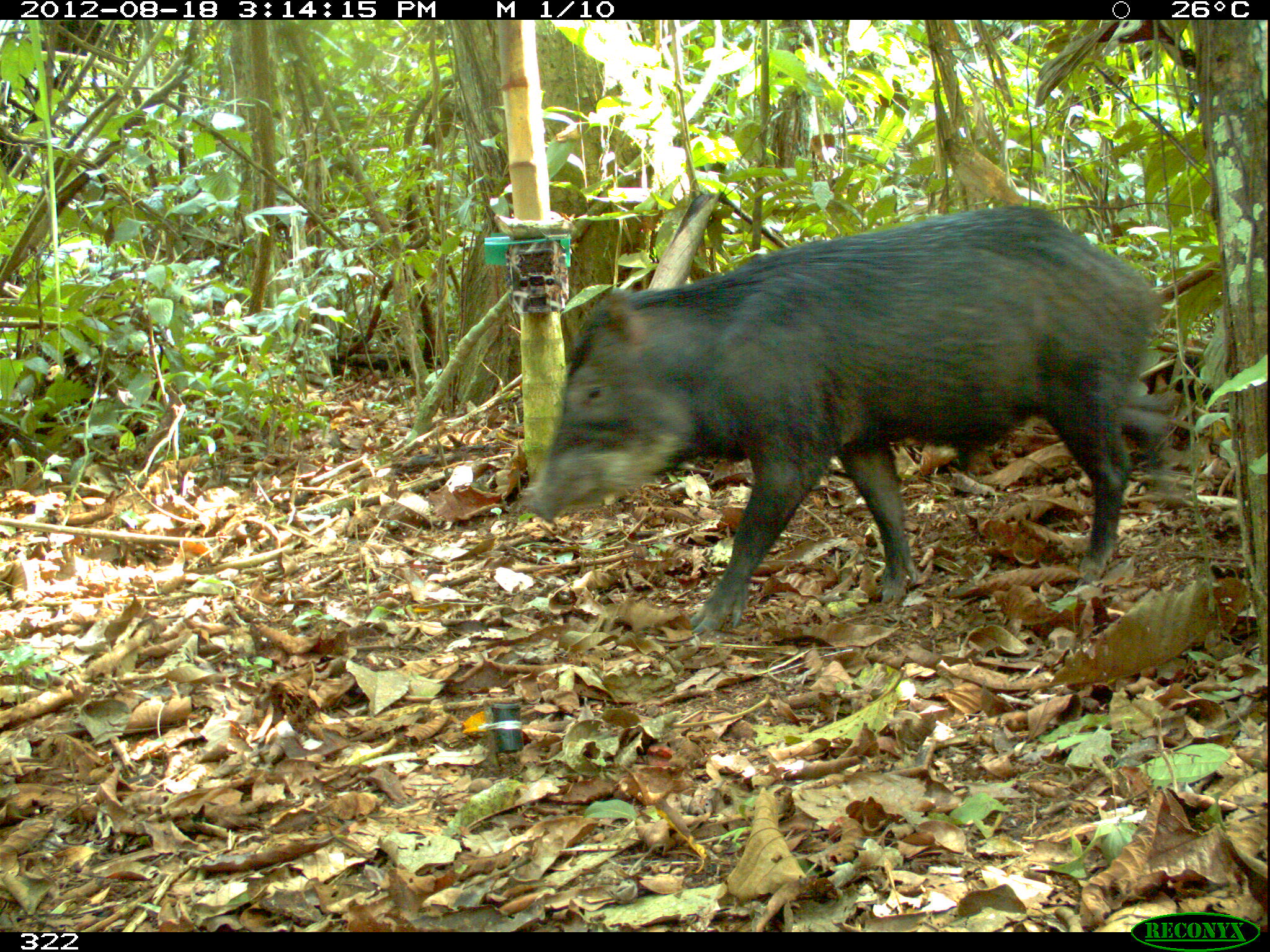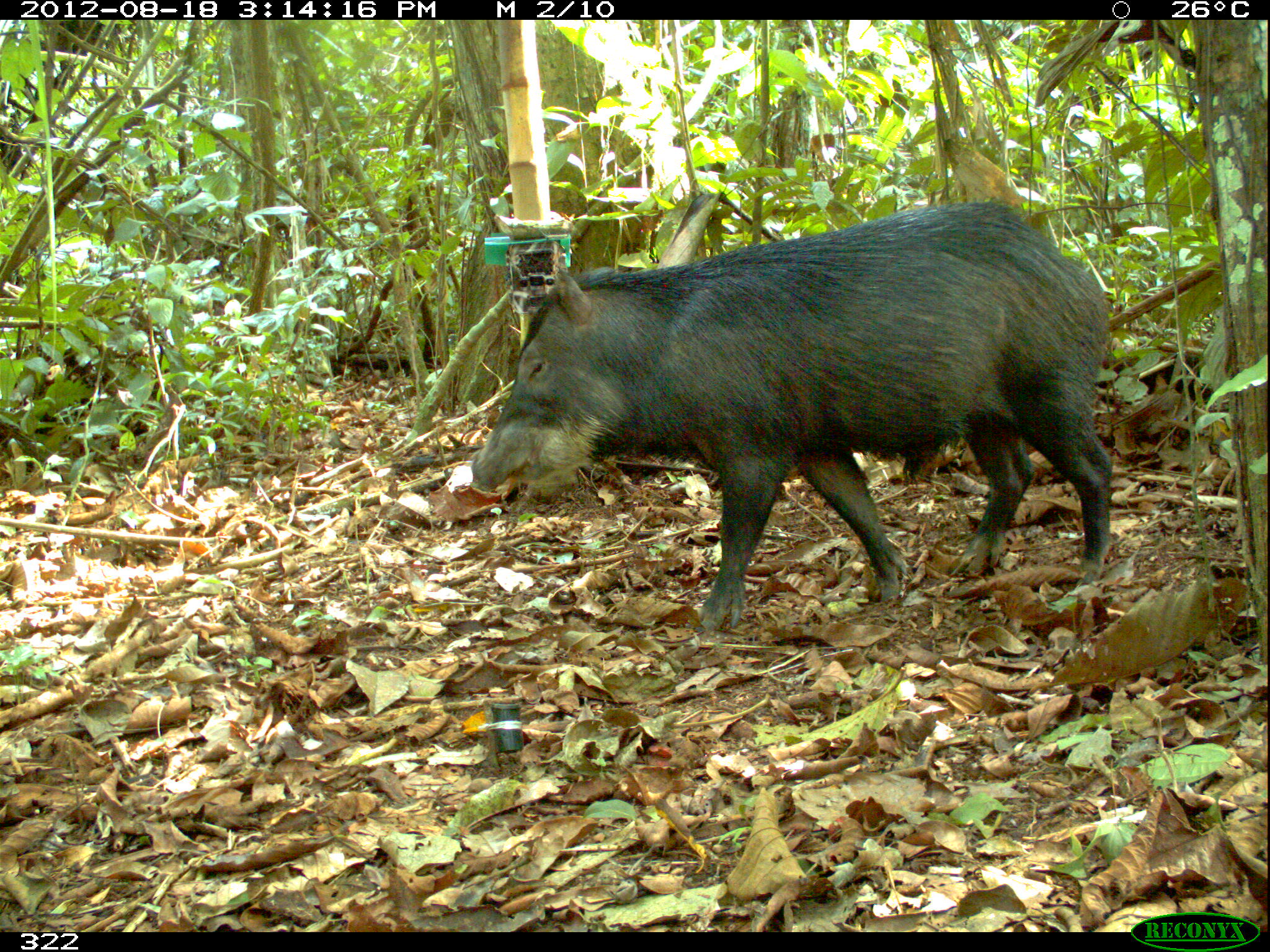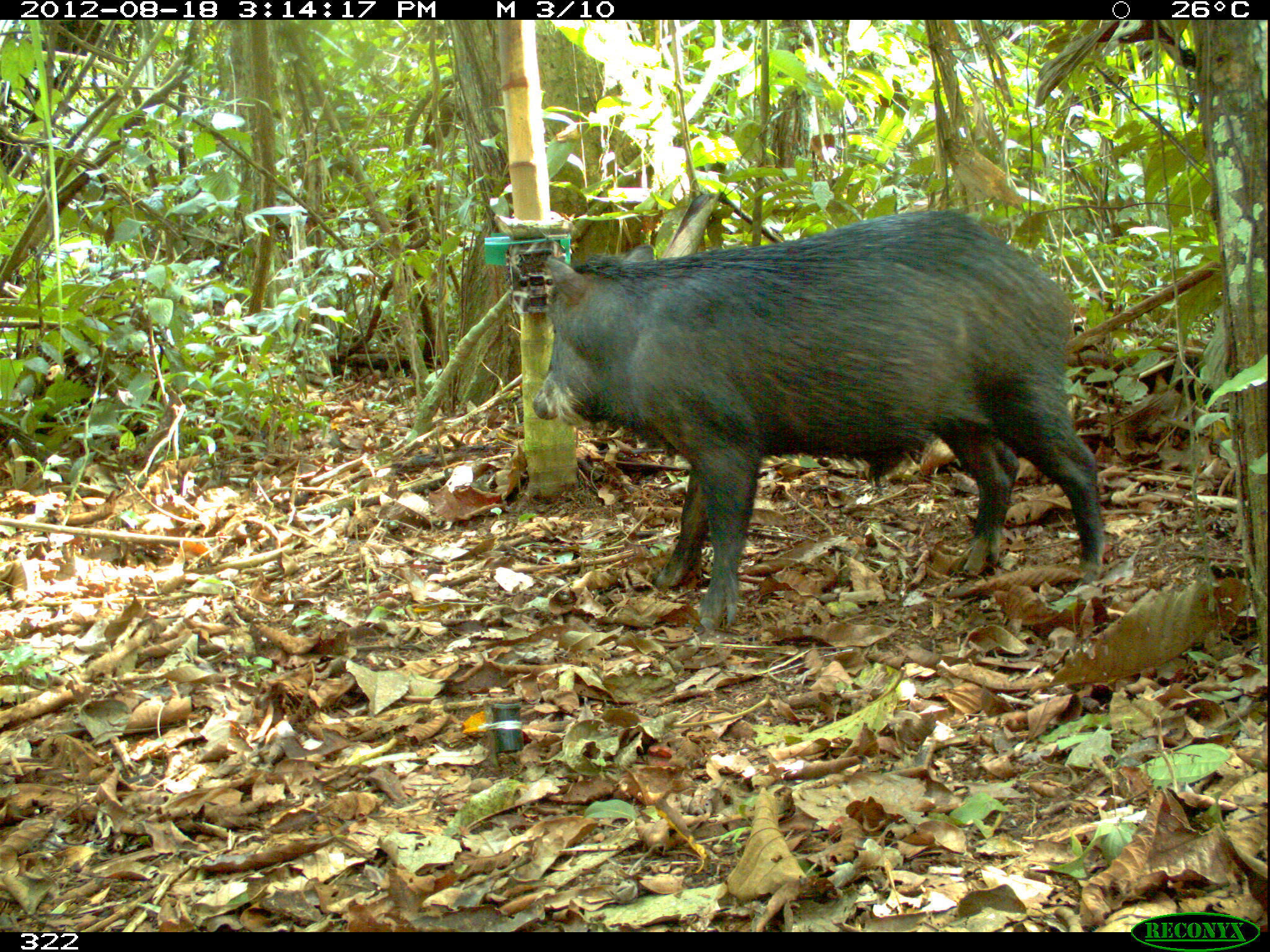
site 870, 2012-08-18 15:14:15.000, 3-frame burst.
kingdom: Animalia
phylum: Chordata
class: Mammalia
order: Artiodactyla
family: Tayassuidae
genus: Tayassu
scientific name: Tayassu pecari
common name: white-lipped peccary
Tayassu pecari (white-lipped peccary).